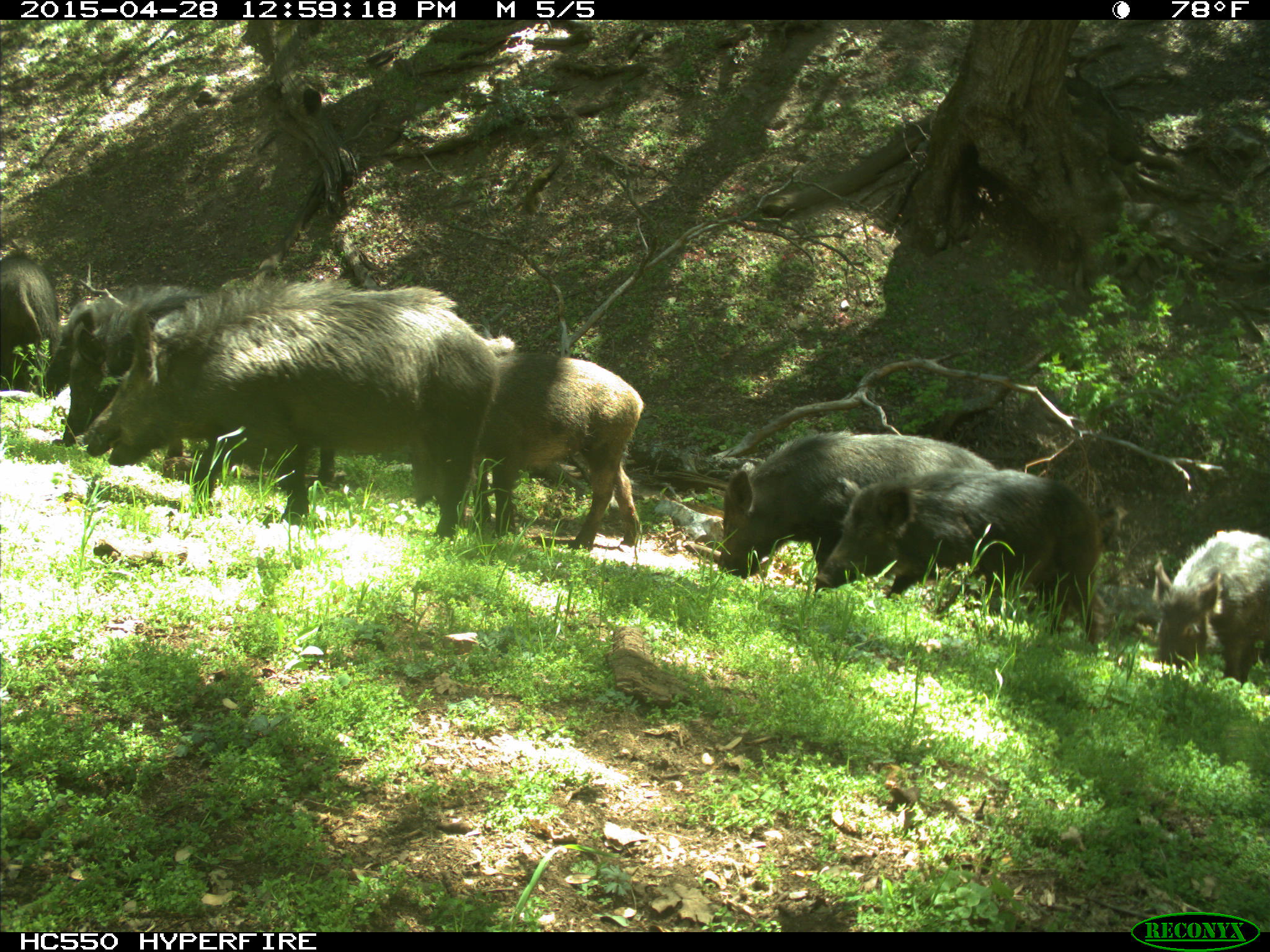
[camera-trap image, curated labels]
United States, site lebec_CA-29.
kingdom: Animalia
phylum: Chordata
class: Mammalia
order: Artiodactyla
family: Suidae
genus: Sus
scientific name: Sus scrofa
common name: wild boar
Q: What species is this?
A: Sus scrofa (wild boar).